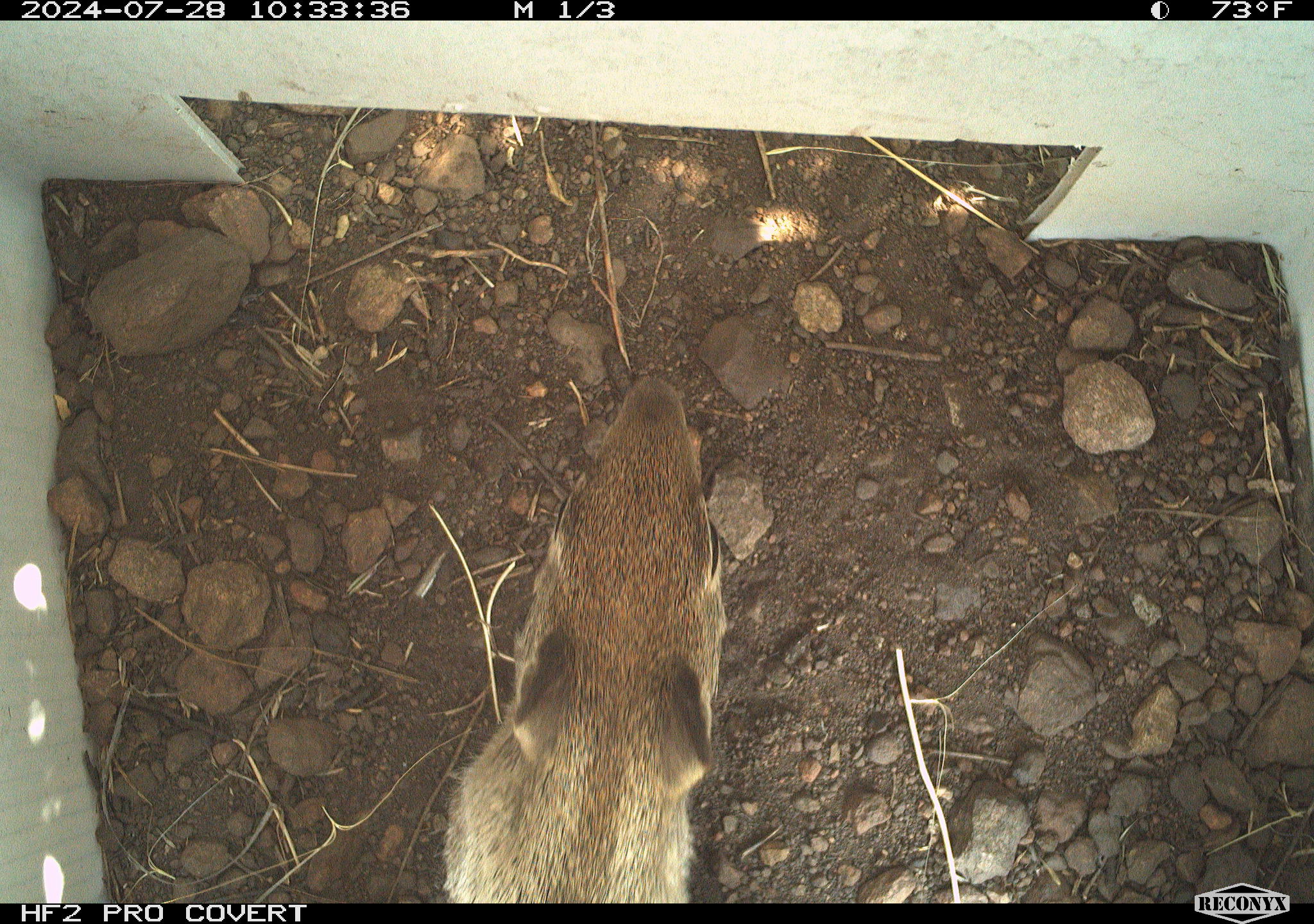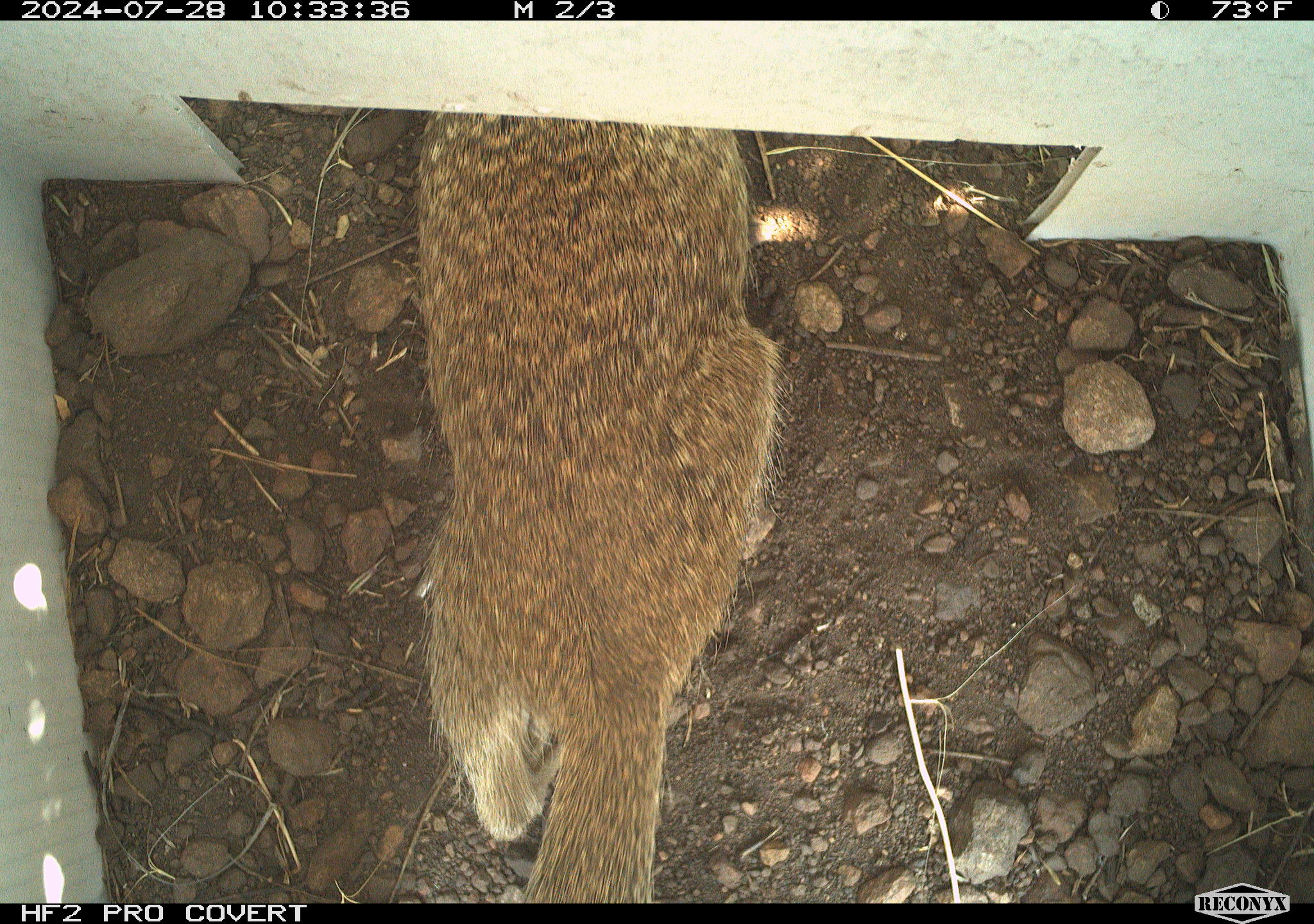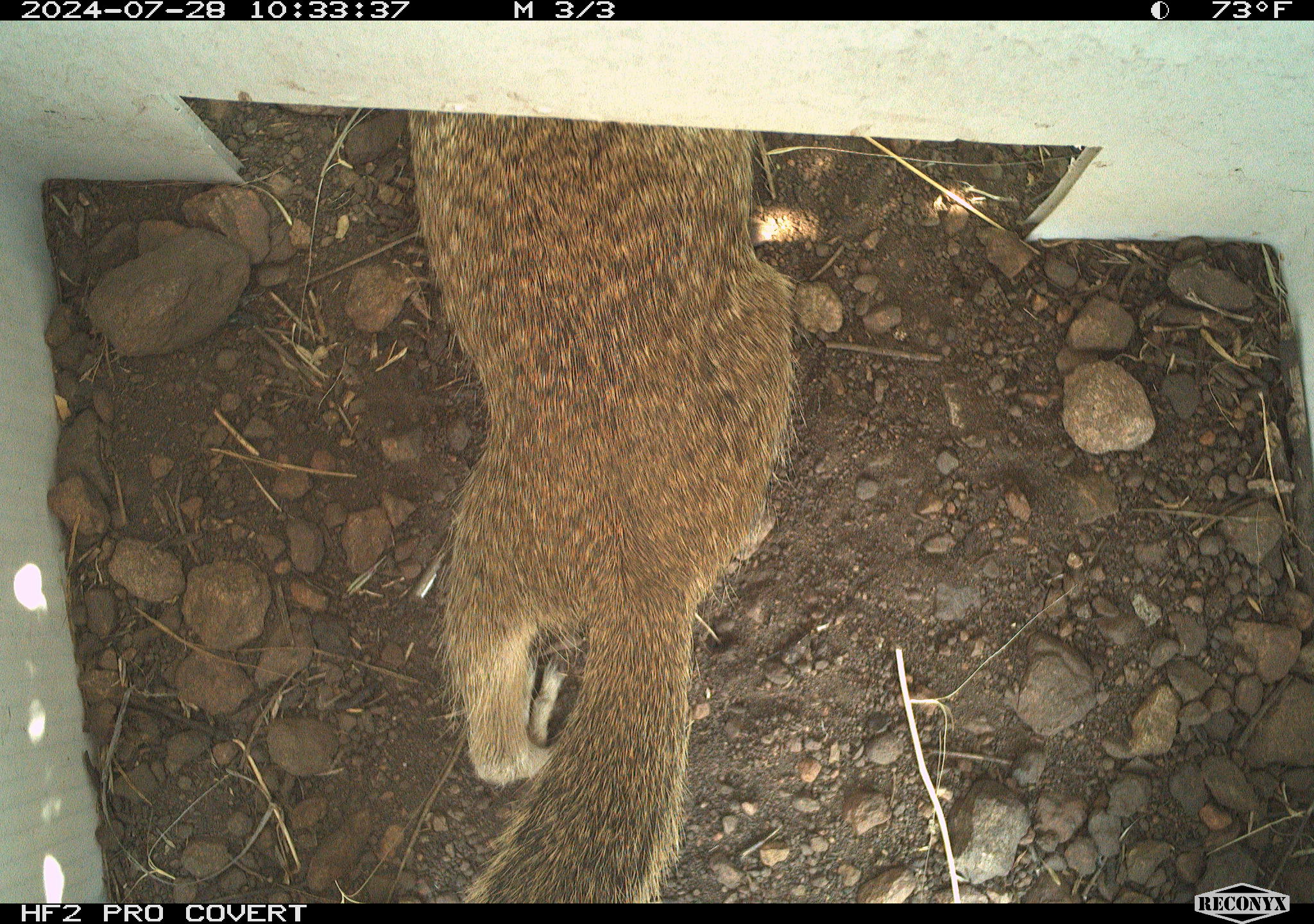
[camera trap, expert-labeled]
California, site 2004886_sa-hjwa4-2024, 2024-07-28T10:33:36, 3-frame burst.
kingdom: Animalia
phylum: Chordata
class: Mammalia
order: Rodentia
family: Sciuridae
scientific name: Sciuridae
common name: squirrels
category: sciuridae family